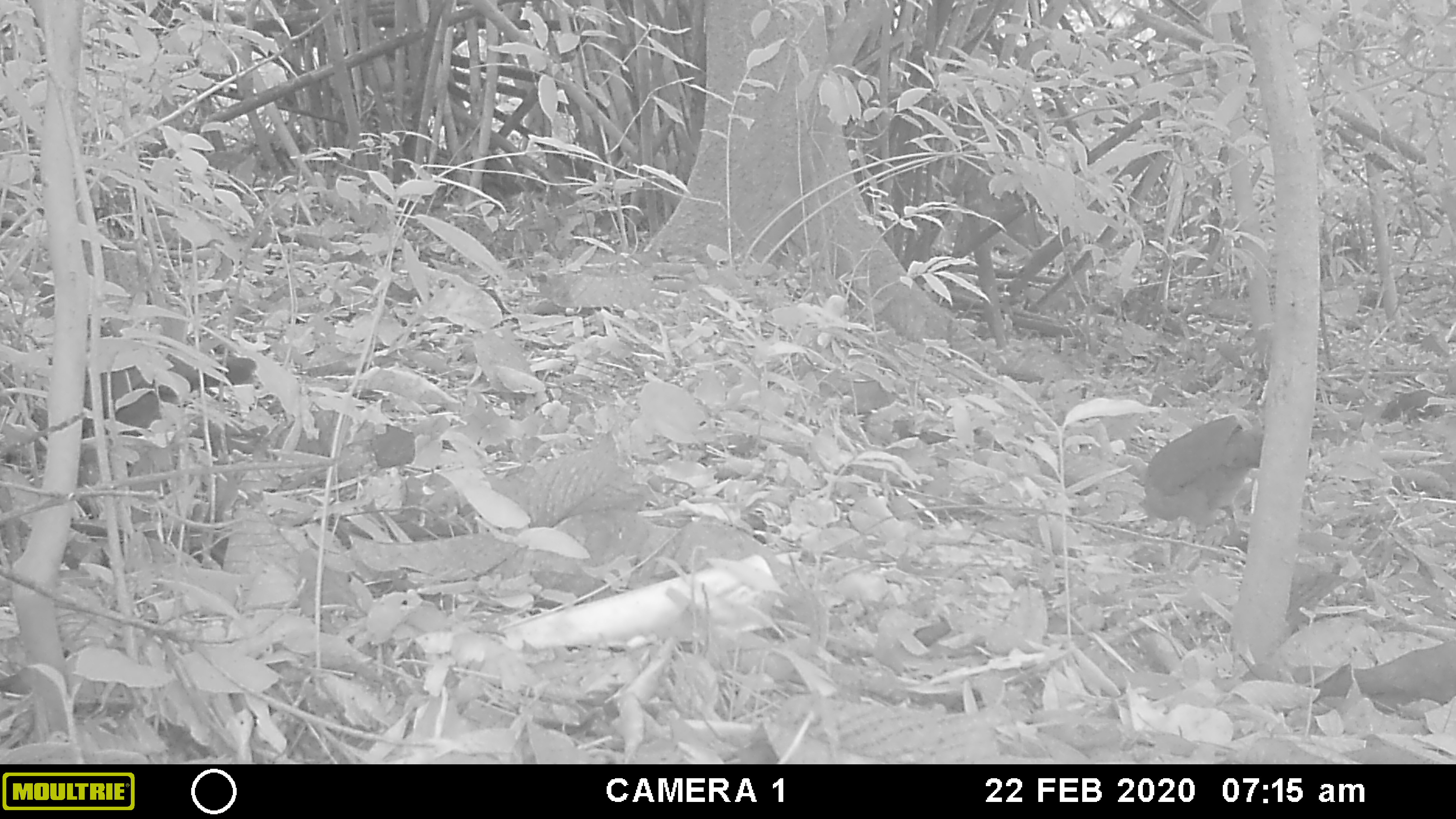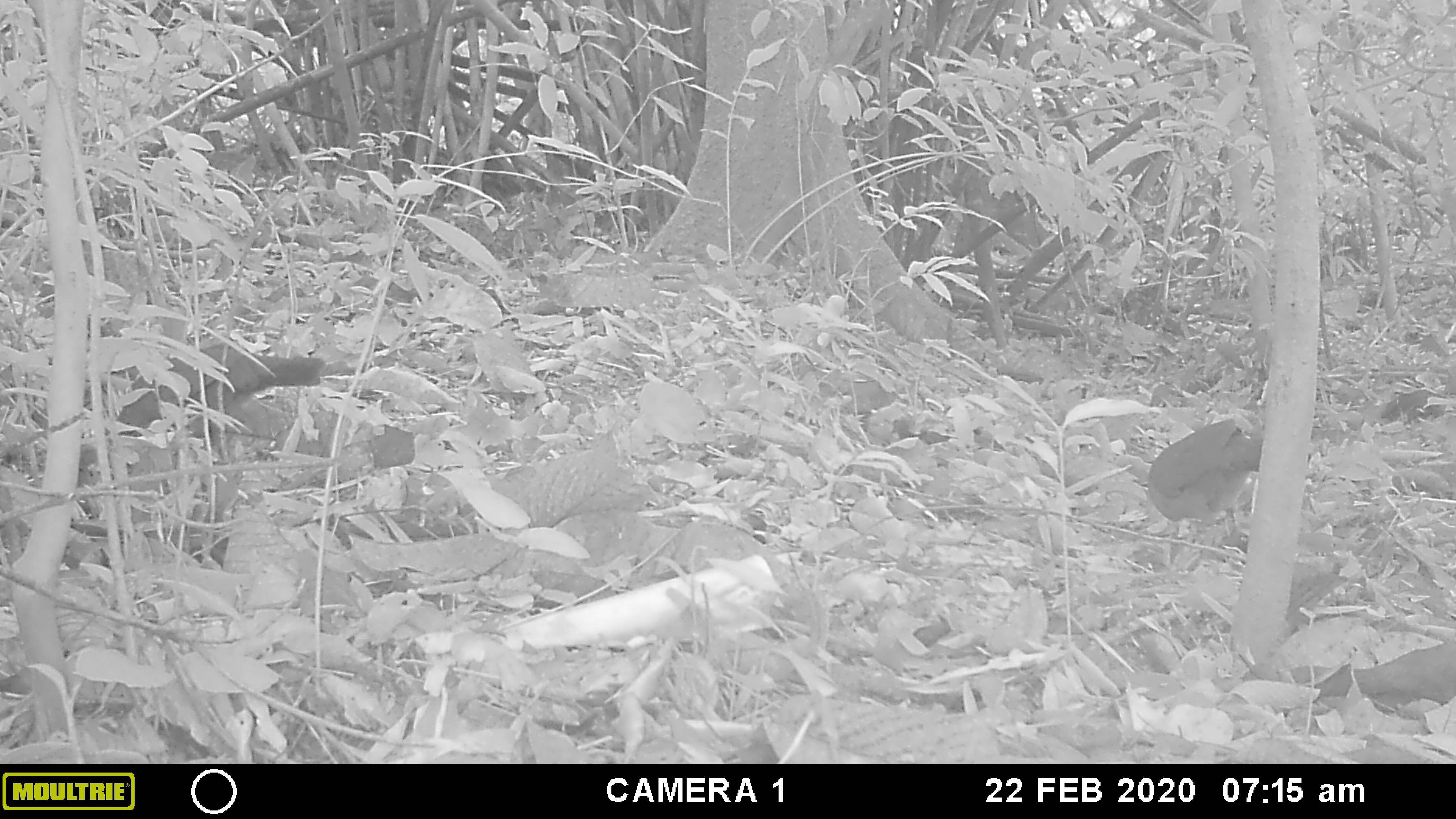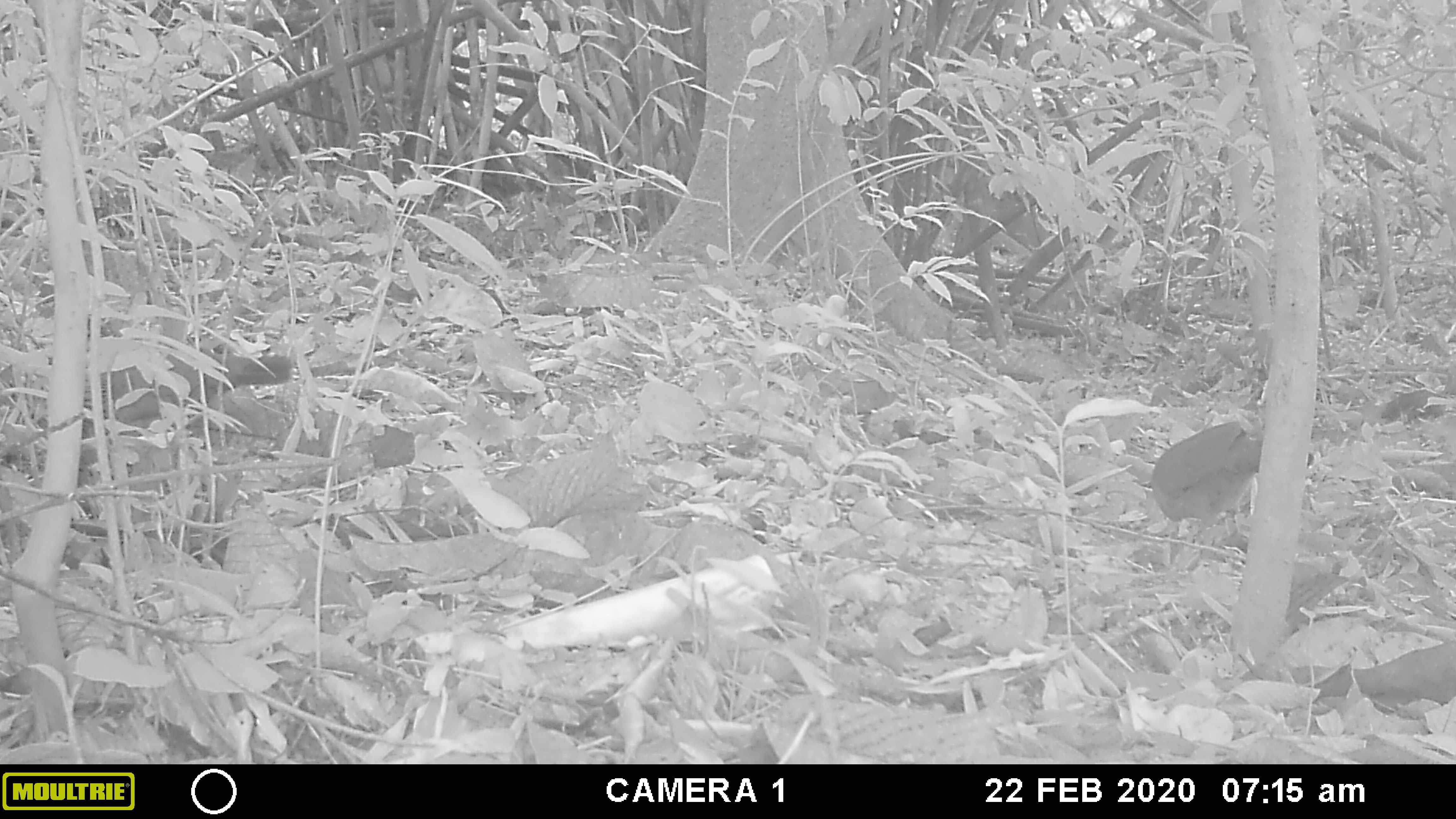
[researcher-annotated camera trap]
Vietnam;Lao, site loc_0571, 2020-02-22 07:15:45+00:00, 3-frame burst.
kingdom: Animalia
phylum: Chordata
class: Aves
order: Galliformes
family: Phasianidae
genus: Gallus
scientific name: Gallus gallus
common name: red junglefowl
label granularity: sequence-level